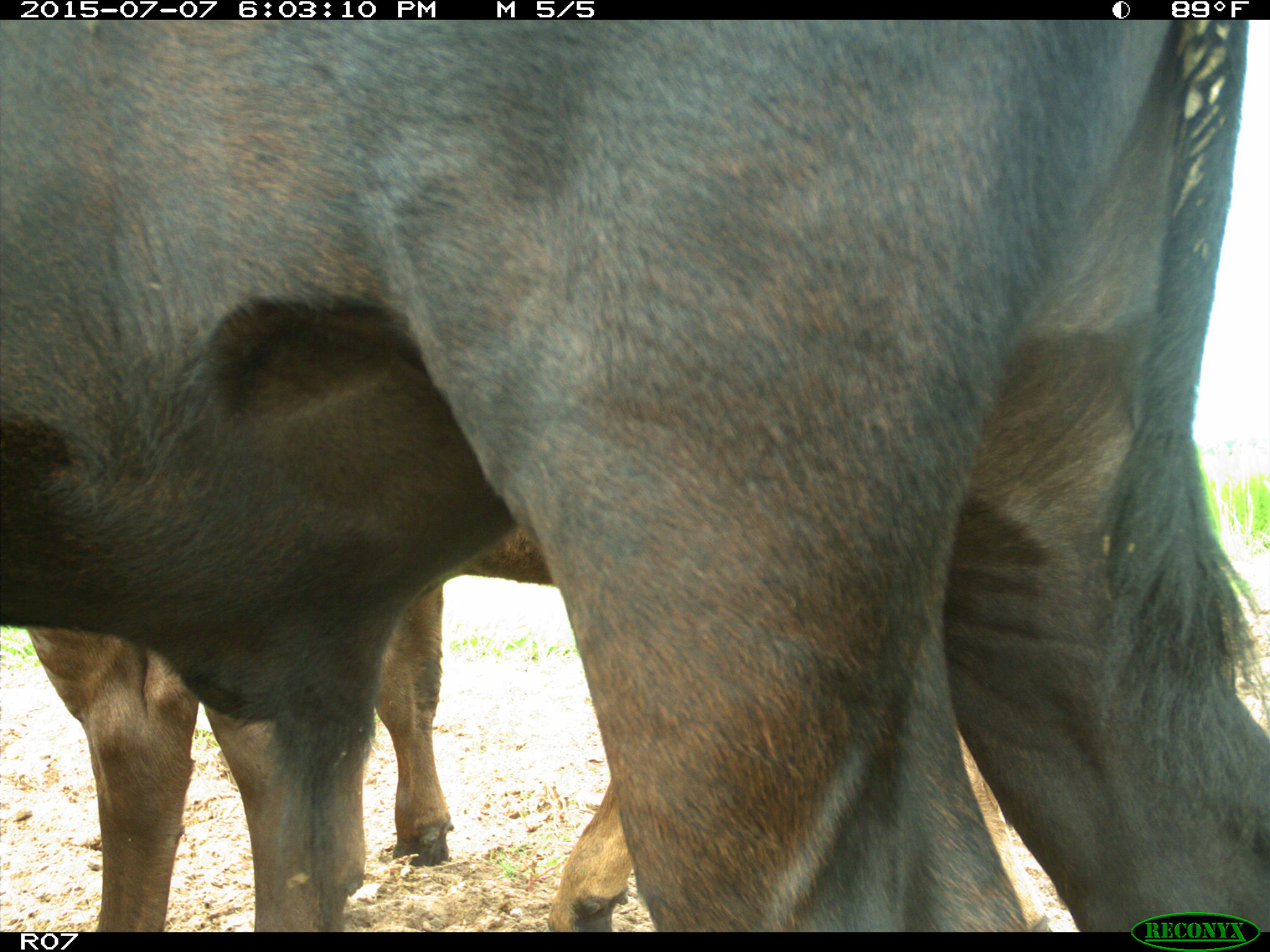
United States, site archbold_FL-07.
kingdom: Animalia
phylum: Chordata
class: Mammalia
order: Artiodactyla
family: Bovidae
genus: Bos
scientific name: Bos taurus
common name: domestic cow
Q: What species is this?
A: Bos taurus (domestic cow).